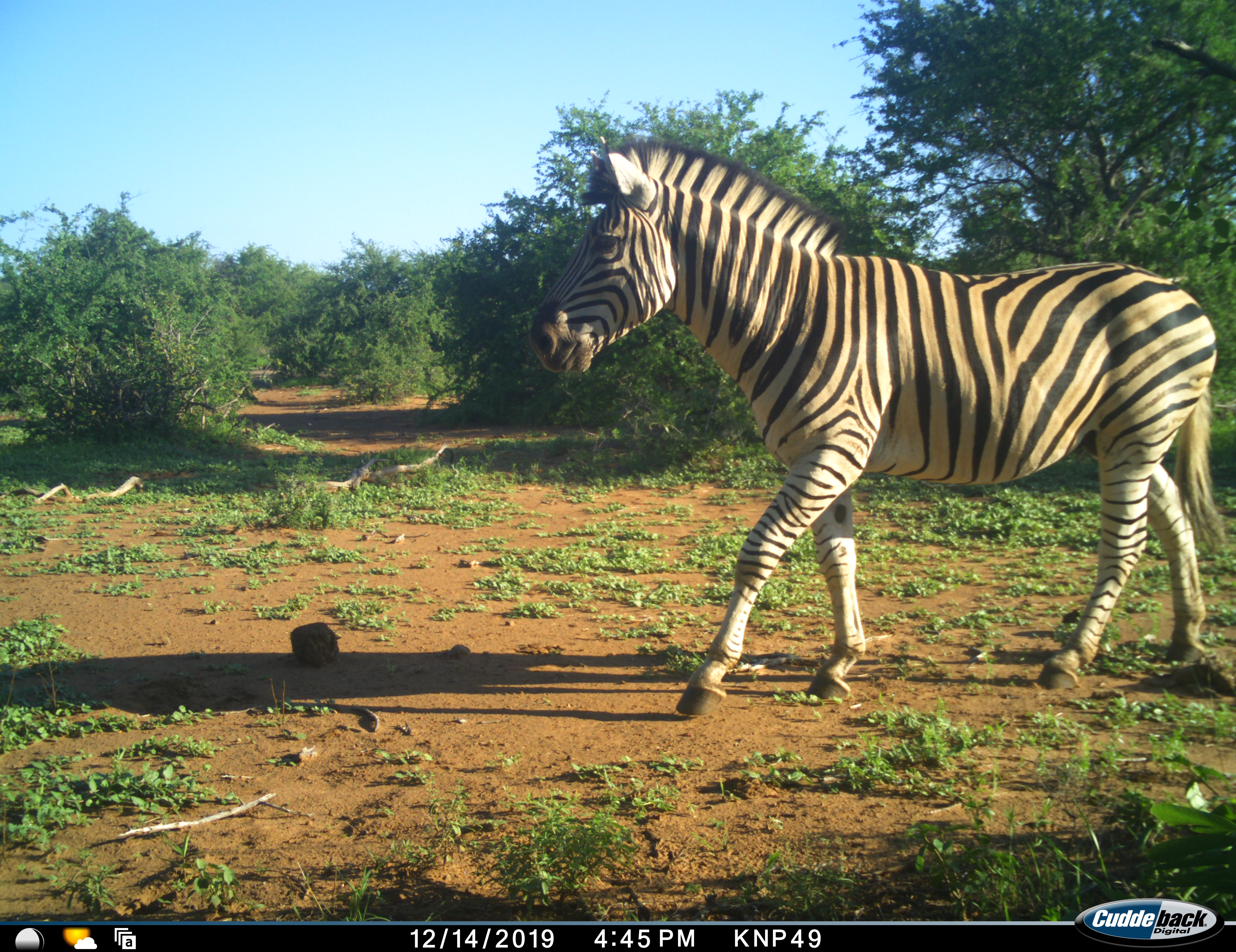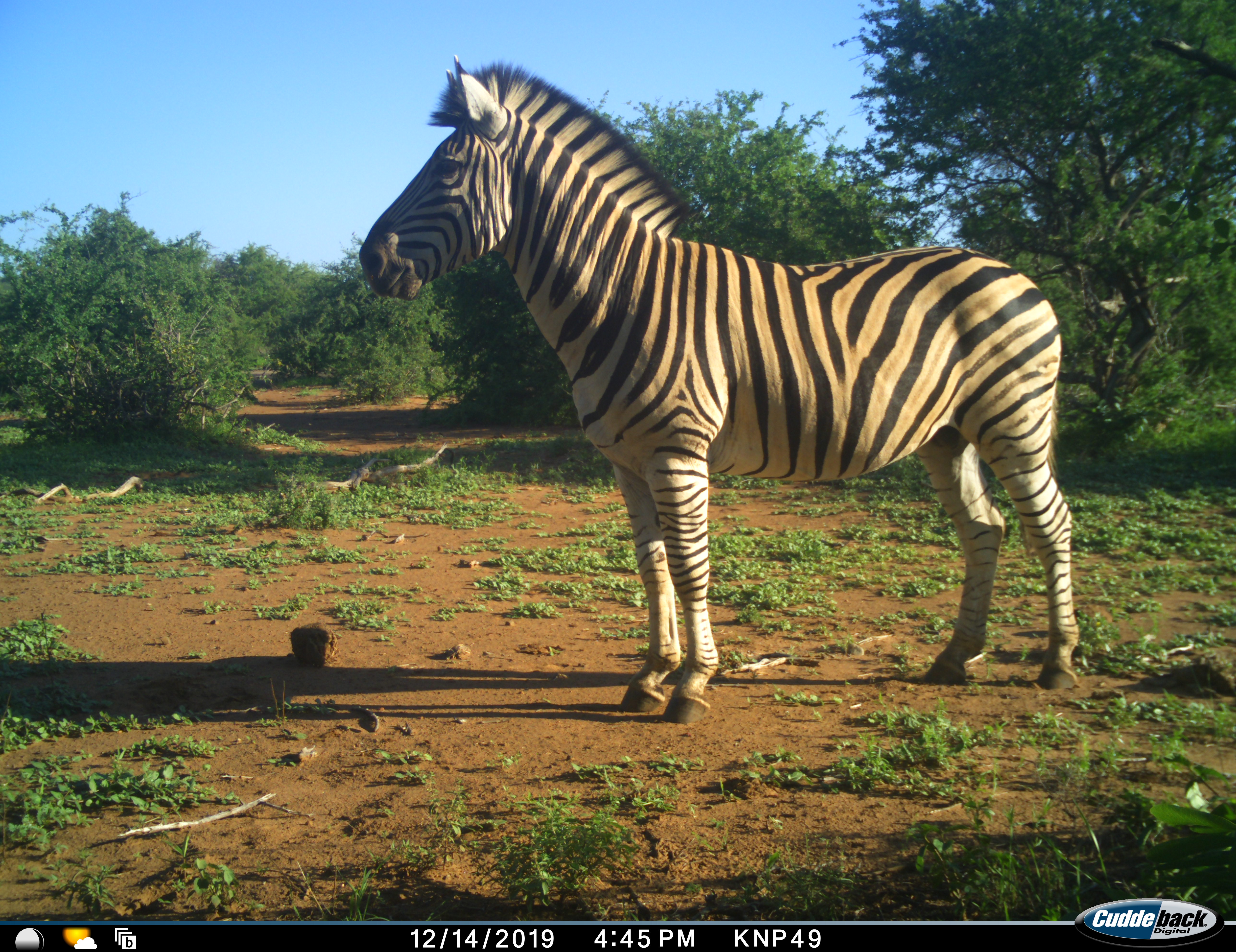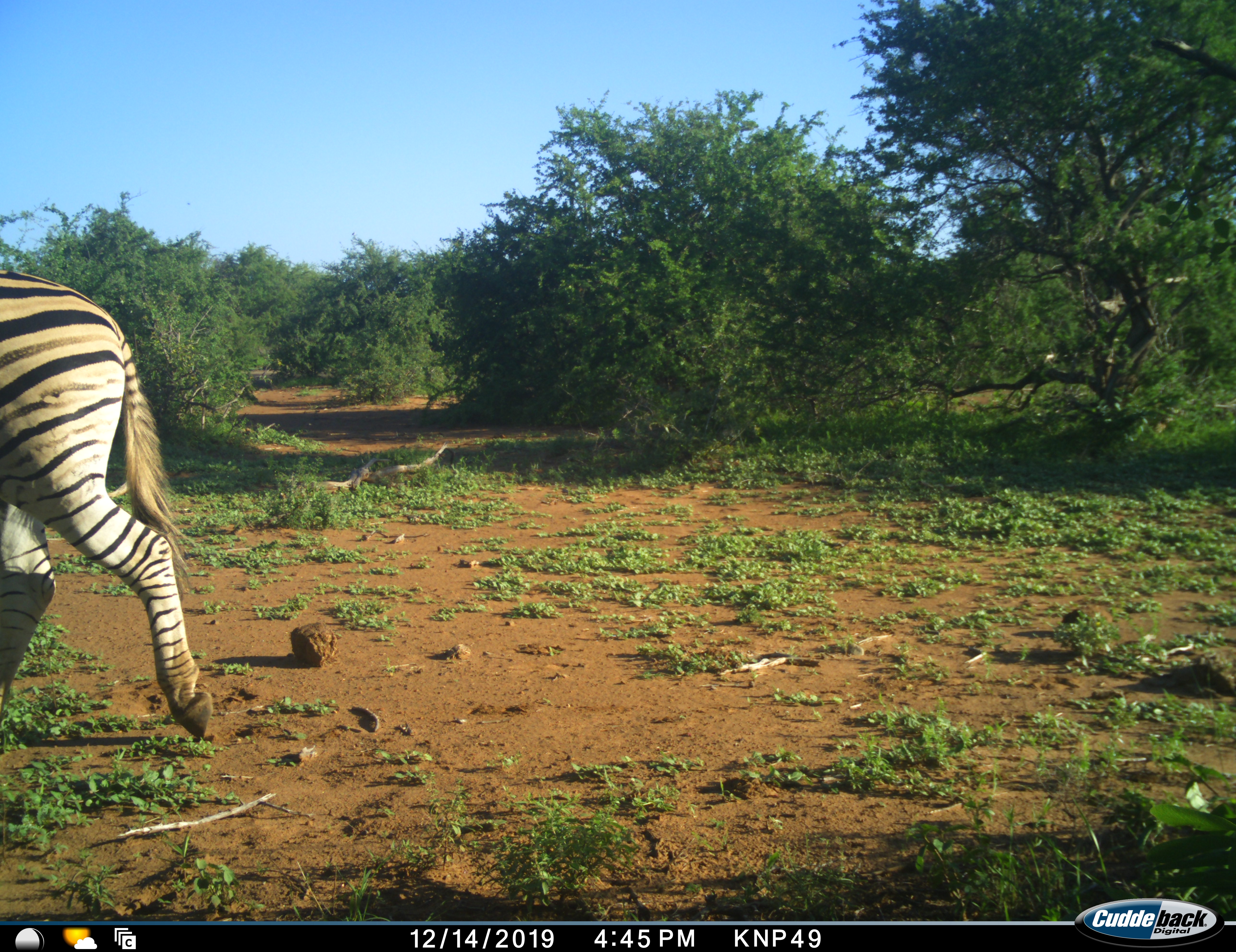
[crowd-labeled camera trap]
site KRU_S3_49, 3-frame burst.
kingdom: Animalia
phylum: Chordata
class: Mammalia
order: Perissodactyla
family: Equidae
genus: Equus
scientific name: Equus quagga burchellii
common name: burchell's zebra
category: zebraburchells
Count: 1.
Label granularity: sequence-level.